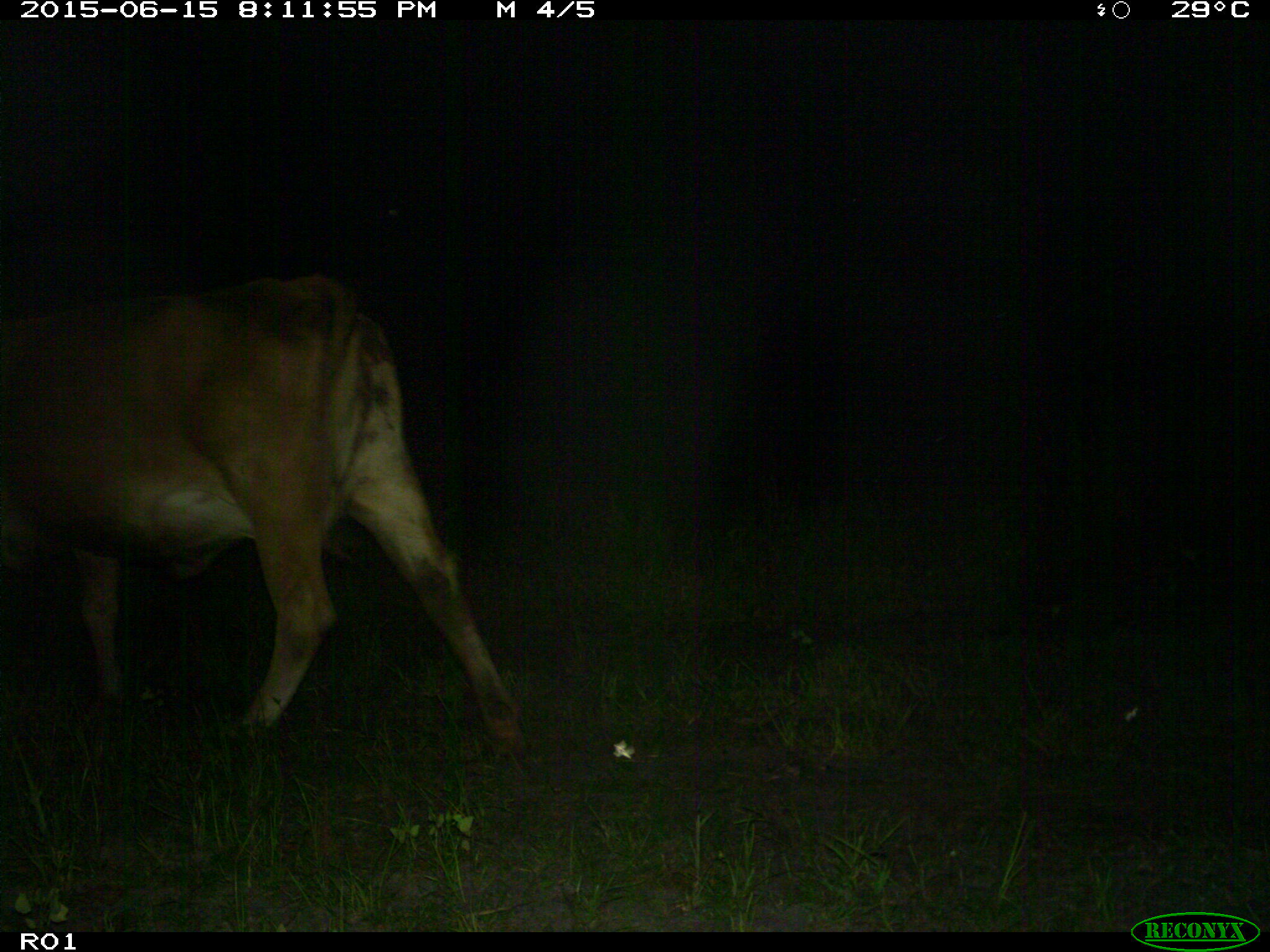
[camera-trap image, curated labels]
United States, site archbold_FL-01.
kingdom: Animalia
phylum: Chordata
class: Mammalia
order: Artiodactyla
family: Bovidae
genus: Bos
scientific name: Bos taurus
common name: domestic cow